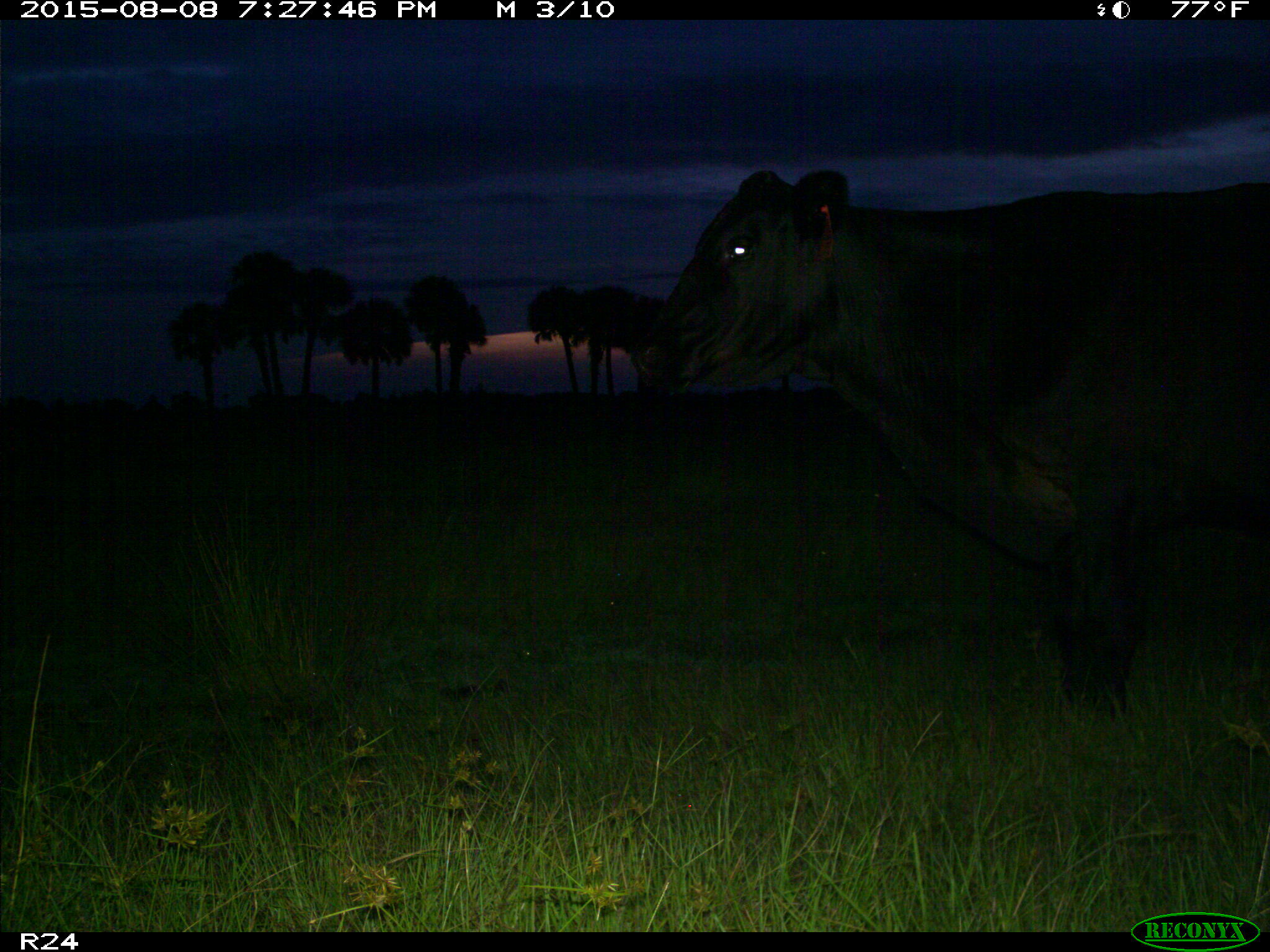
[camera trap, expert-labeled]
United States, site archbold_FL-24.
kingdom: Animalia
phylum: Chordata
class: Mammalia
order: Artiodactyla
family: Bovidae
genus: Bos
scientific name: Bos taurus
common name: domestic cow